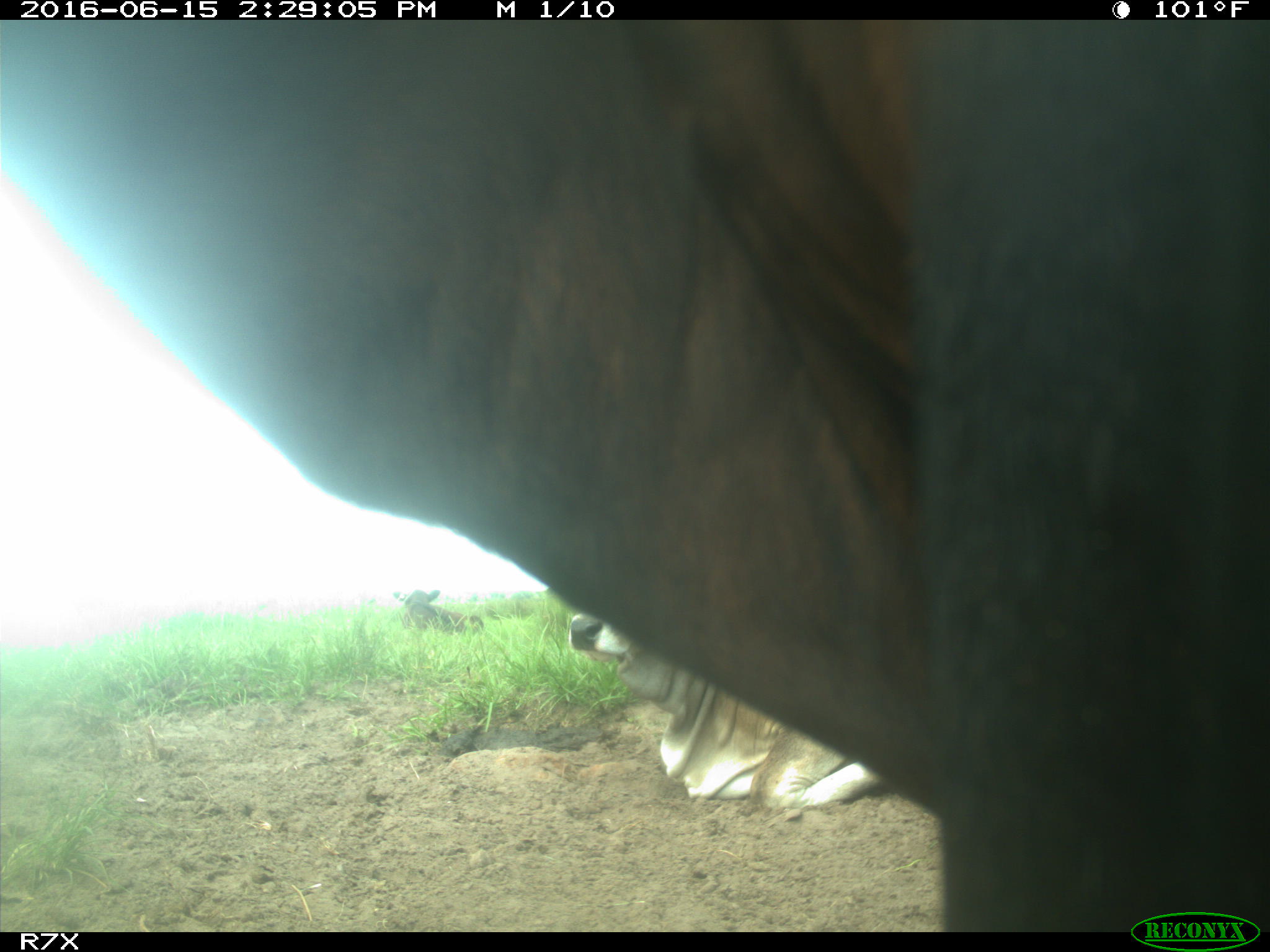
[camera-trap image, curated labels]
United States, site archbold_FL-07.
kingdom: Animalia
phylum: Chordata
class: Mammalia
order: Artiodactyla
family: Bovidae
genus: Bos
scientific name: Bos taurus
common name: domestic cow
Bos taurus (domestic cow).